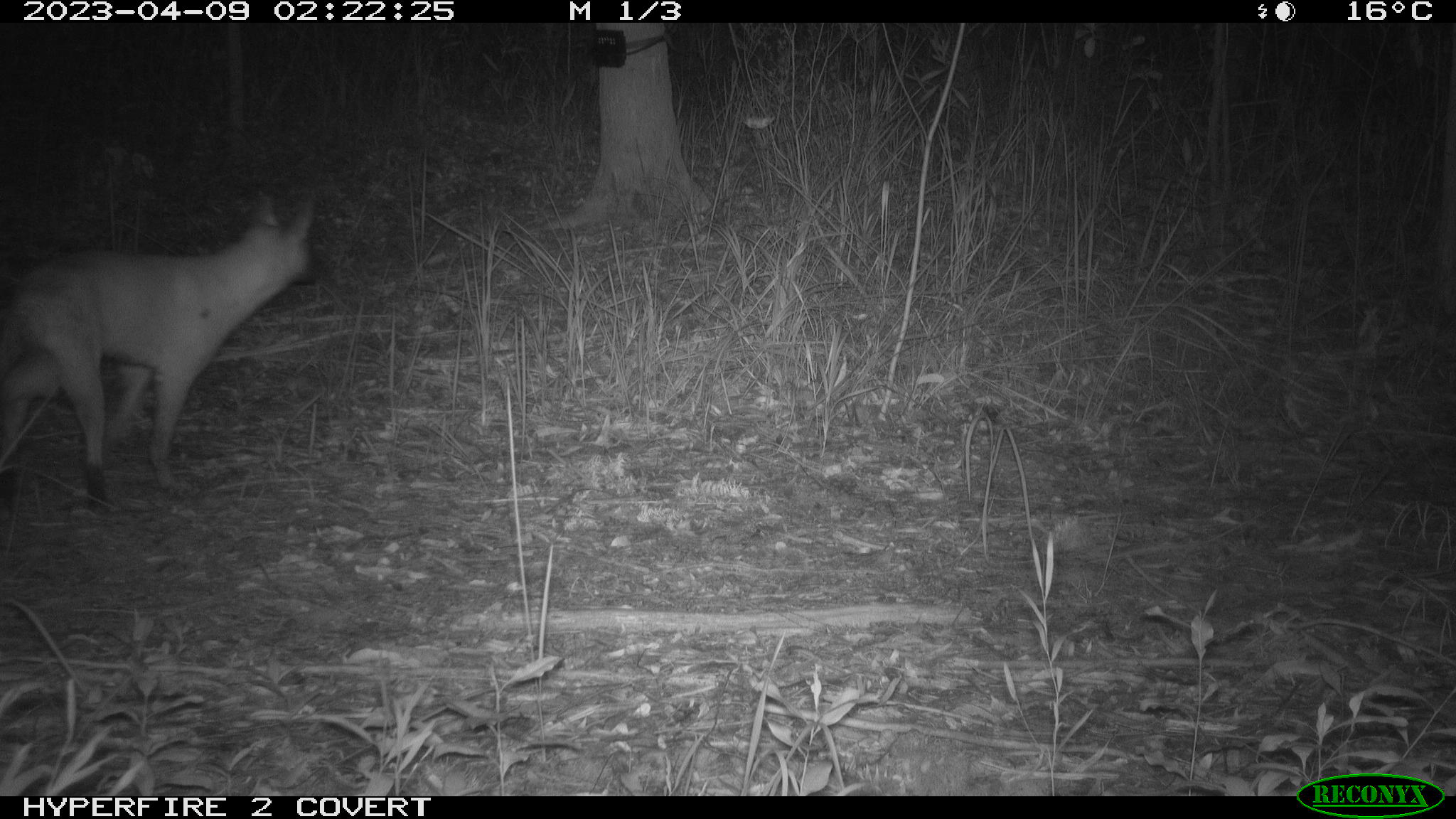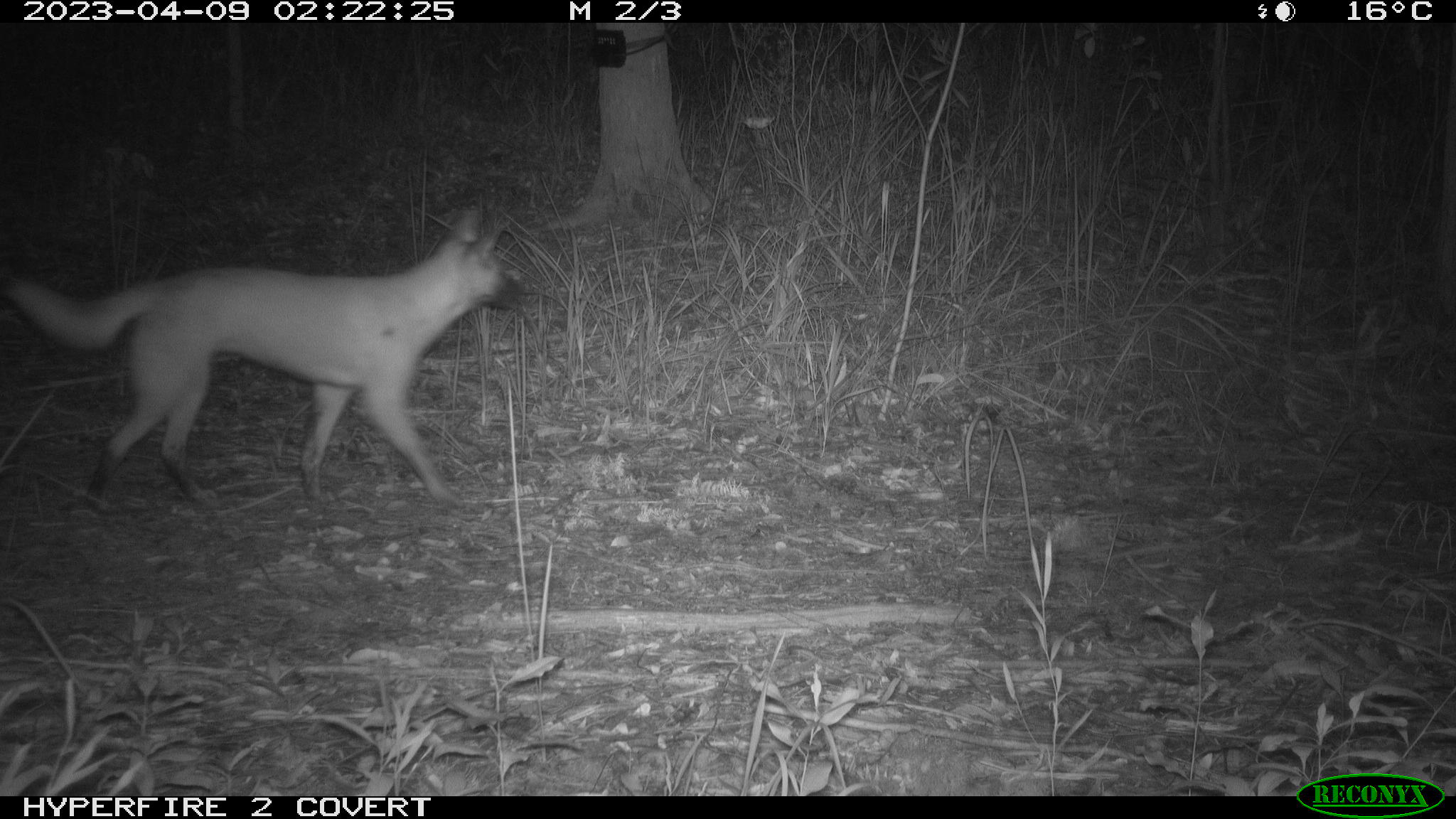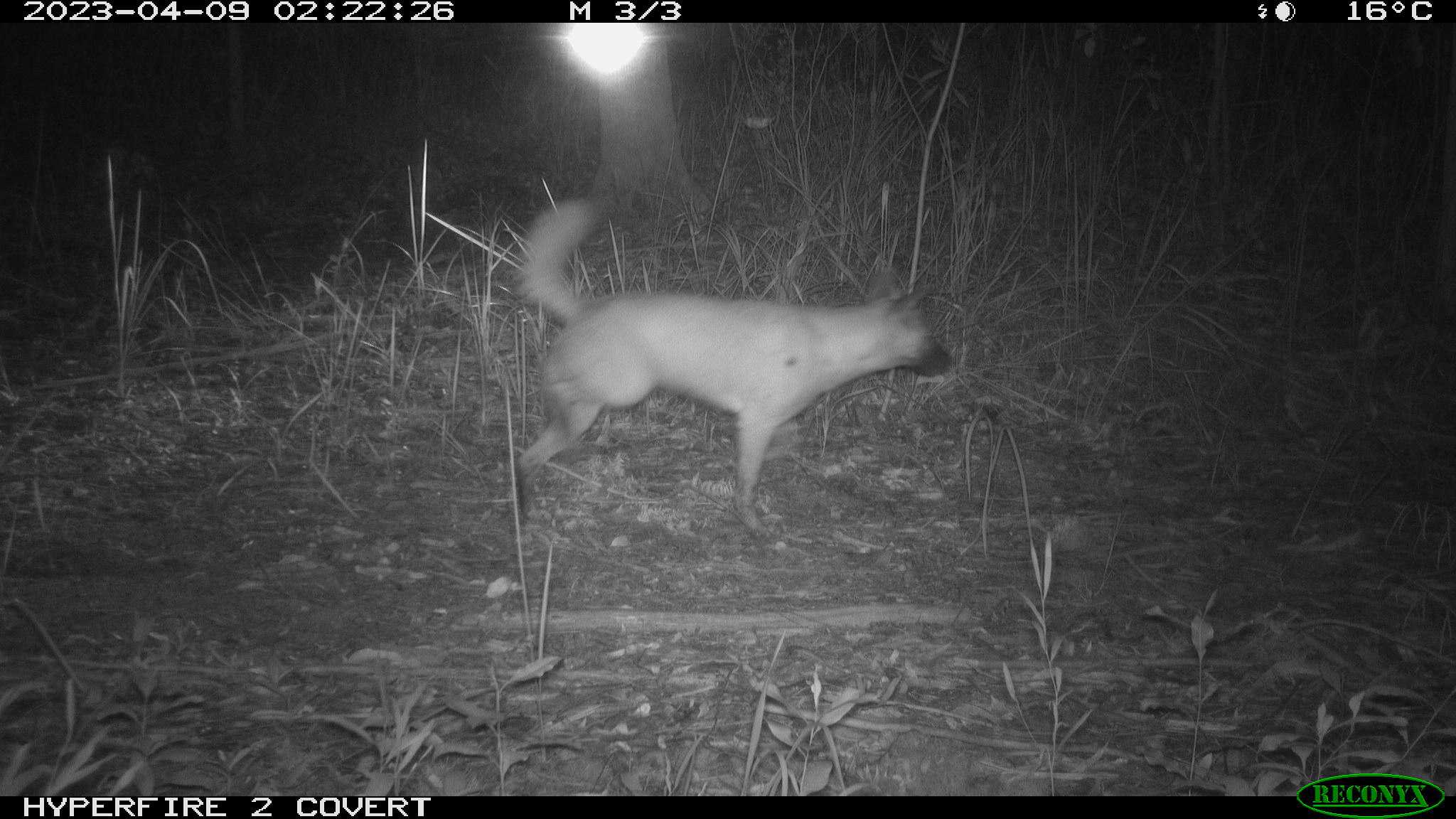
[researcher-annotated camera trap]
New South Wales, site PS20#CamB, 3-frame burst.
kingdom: Animalia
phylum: Chordata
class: Mammalia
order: Carnivora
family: Canidae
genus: Canis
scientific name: Canis familiaris dingo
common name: dingo